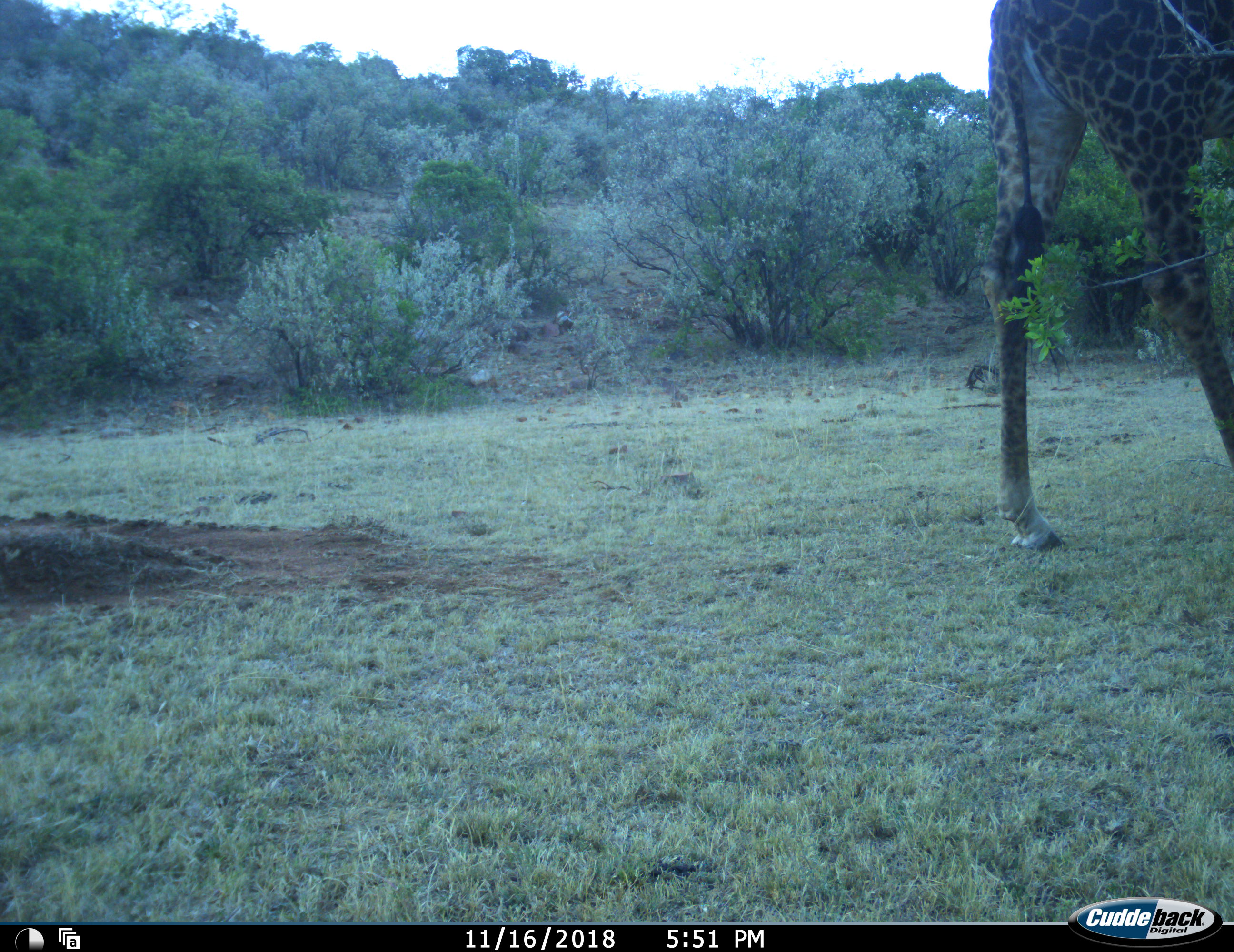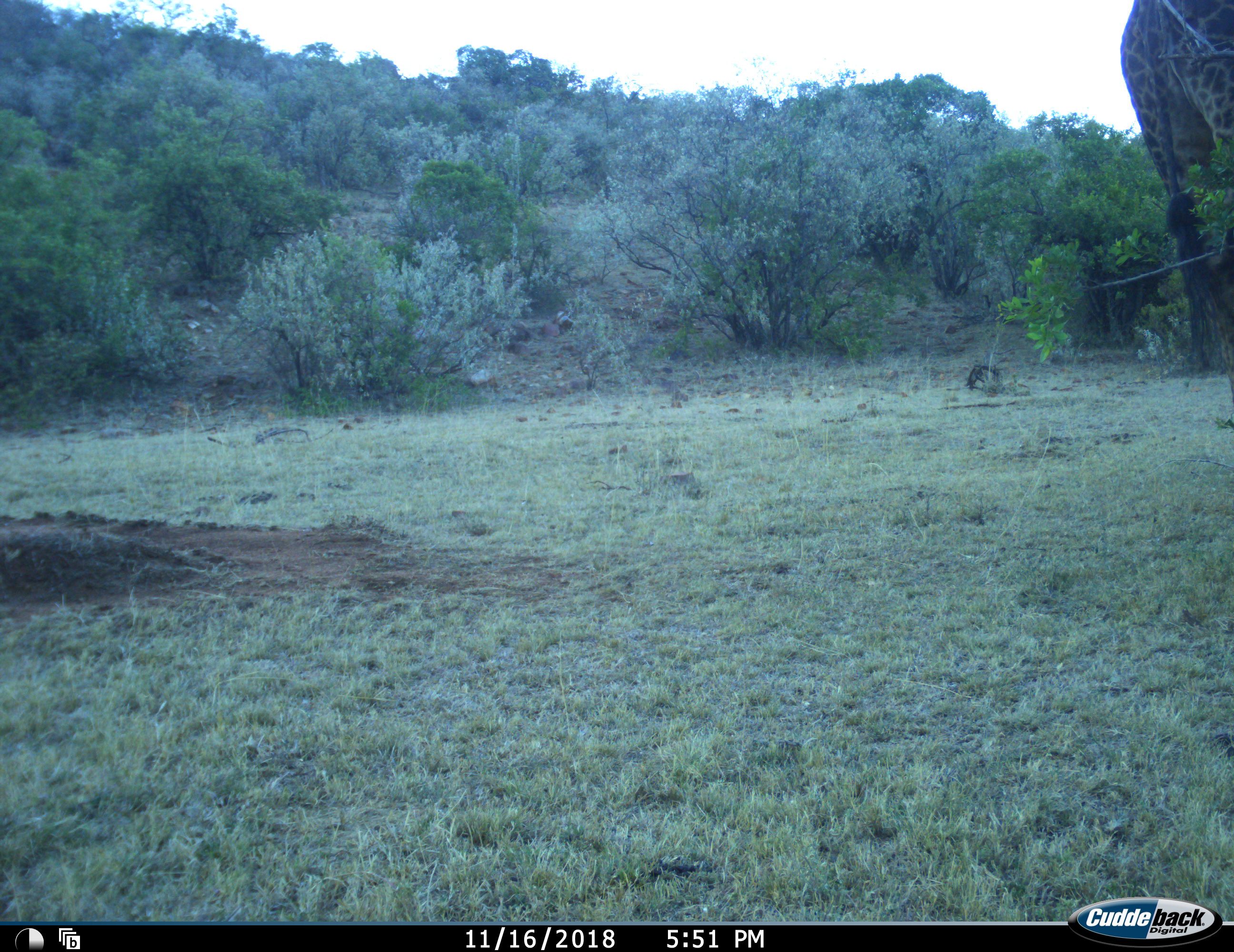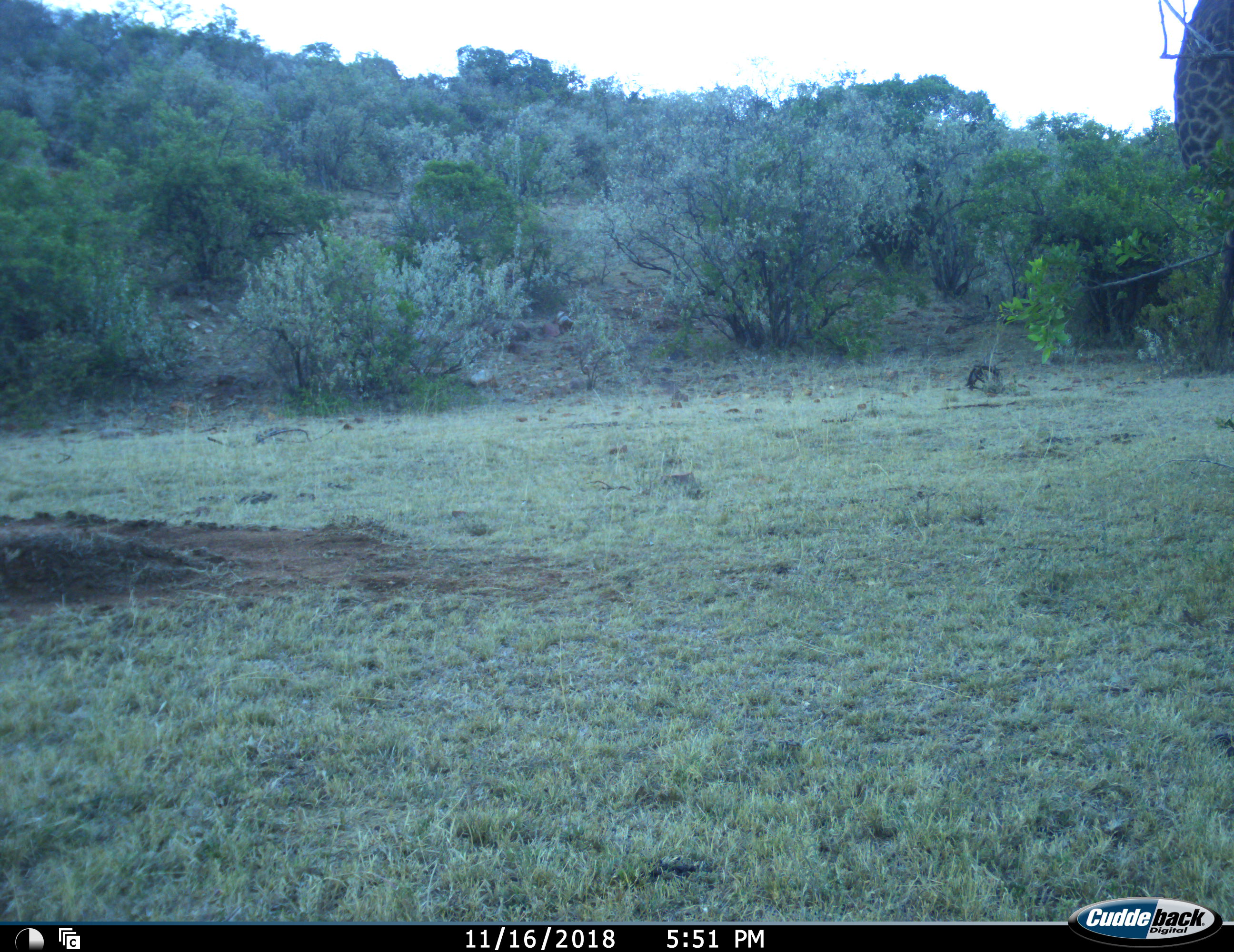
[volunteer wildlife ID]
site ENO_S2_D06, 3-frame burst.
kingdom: Animalia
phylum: Chordata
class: Mammalia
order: Artiodactyla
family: Giraffidae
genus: Giraffa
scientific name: Giraffa camelopardalis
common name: giraffe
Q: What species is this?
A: Giraffe (Giraffa camelopardalis).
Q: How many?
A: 1.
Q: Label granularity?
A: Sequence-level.